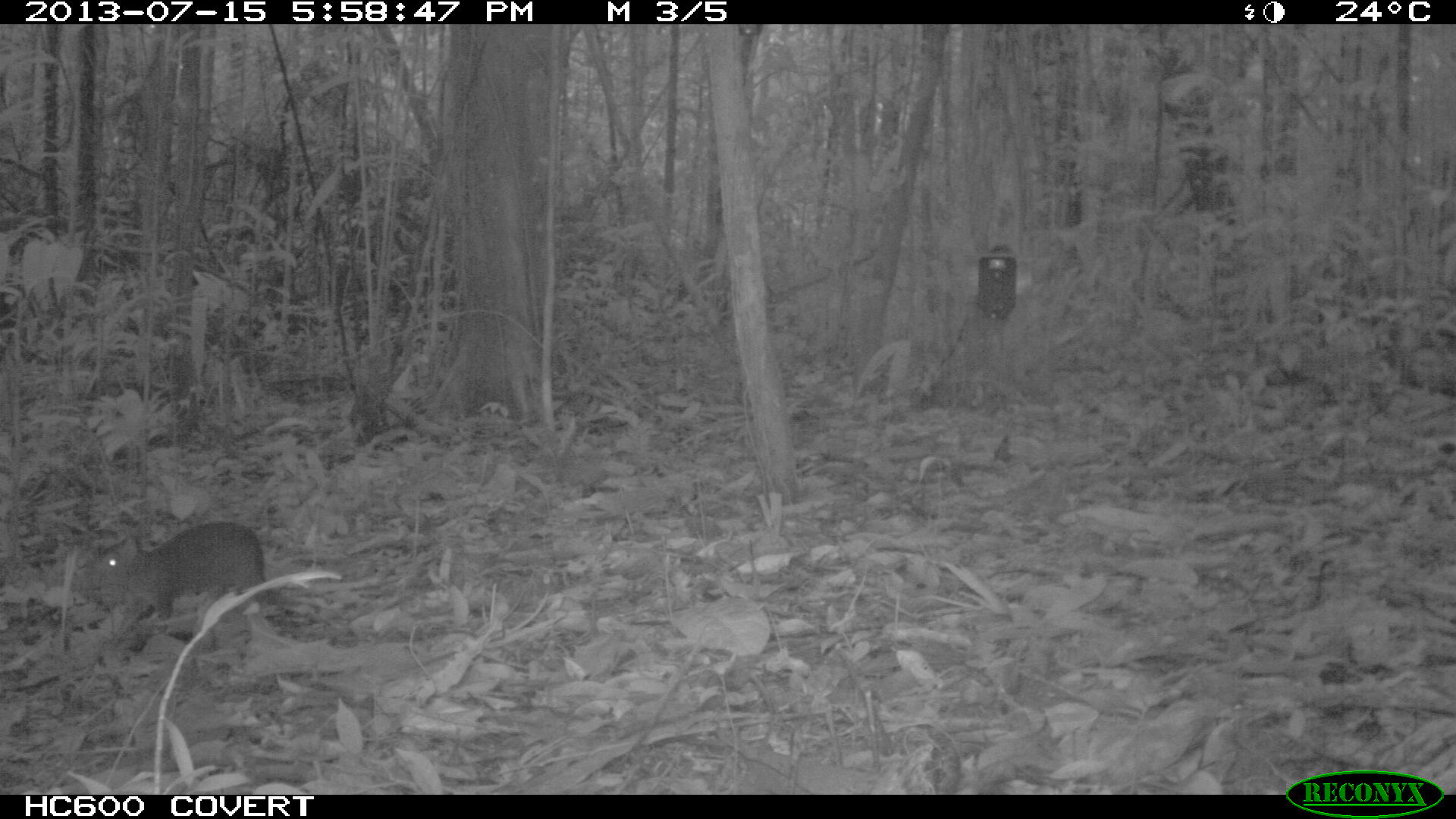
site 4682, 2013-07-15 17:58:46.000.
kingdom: Animalia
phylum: Chordata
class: Mammalia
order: Rodentia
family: Dasyproctidae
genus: Myoprocta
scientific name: Myoprocta pratti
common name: green acouchi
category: myoprocta pratii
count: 1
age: adult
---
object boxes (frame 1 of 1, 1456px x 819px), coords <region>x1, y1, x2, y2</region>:
myoprocta pratii: <region>87, 522, 268, 651</region>